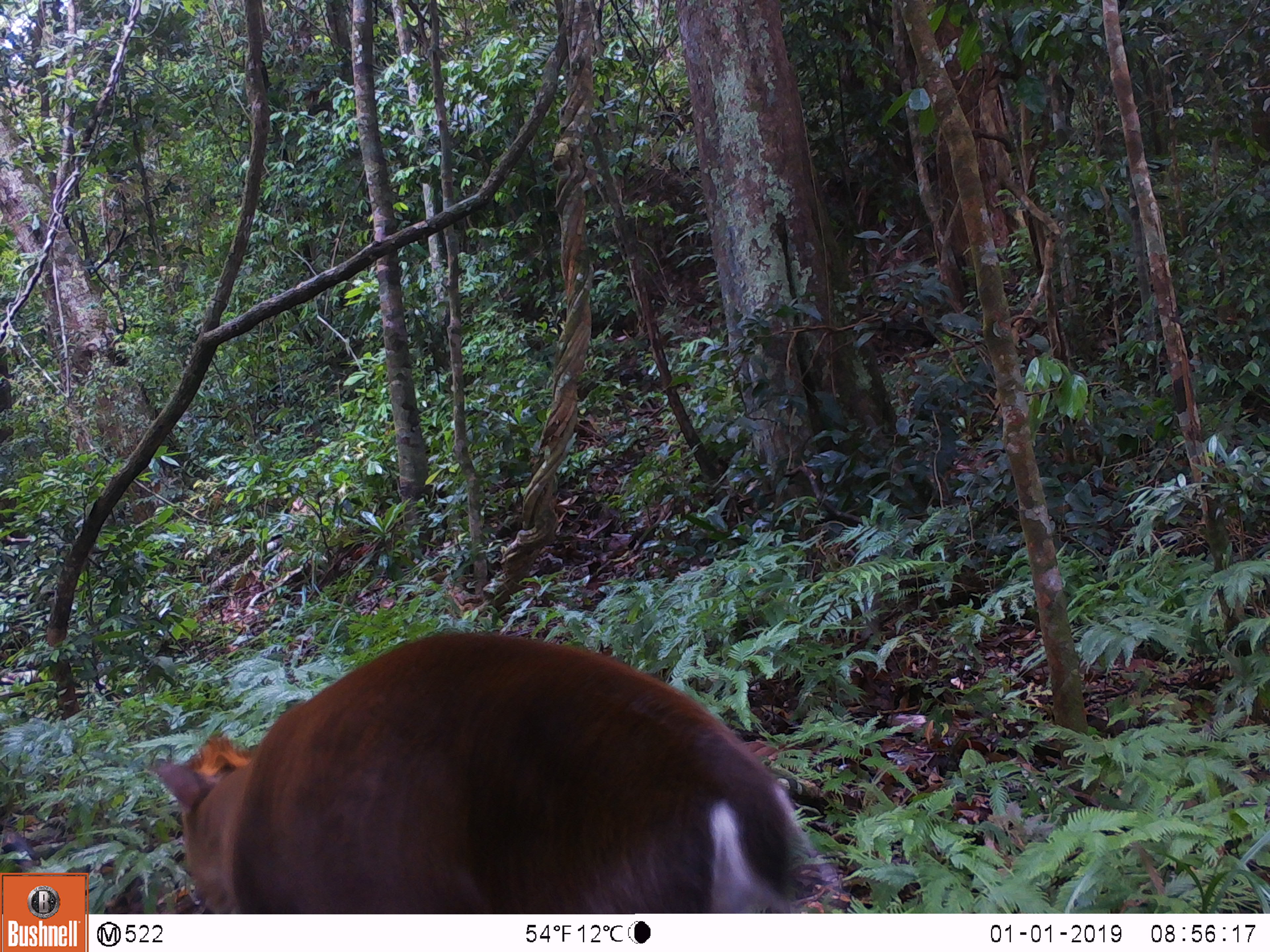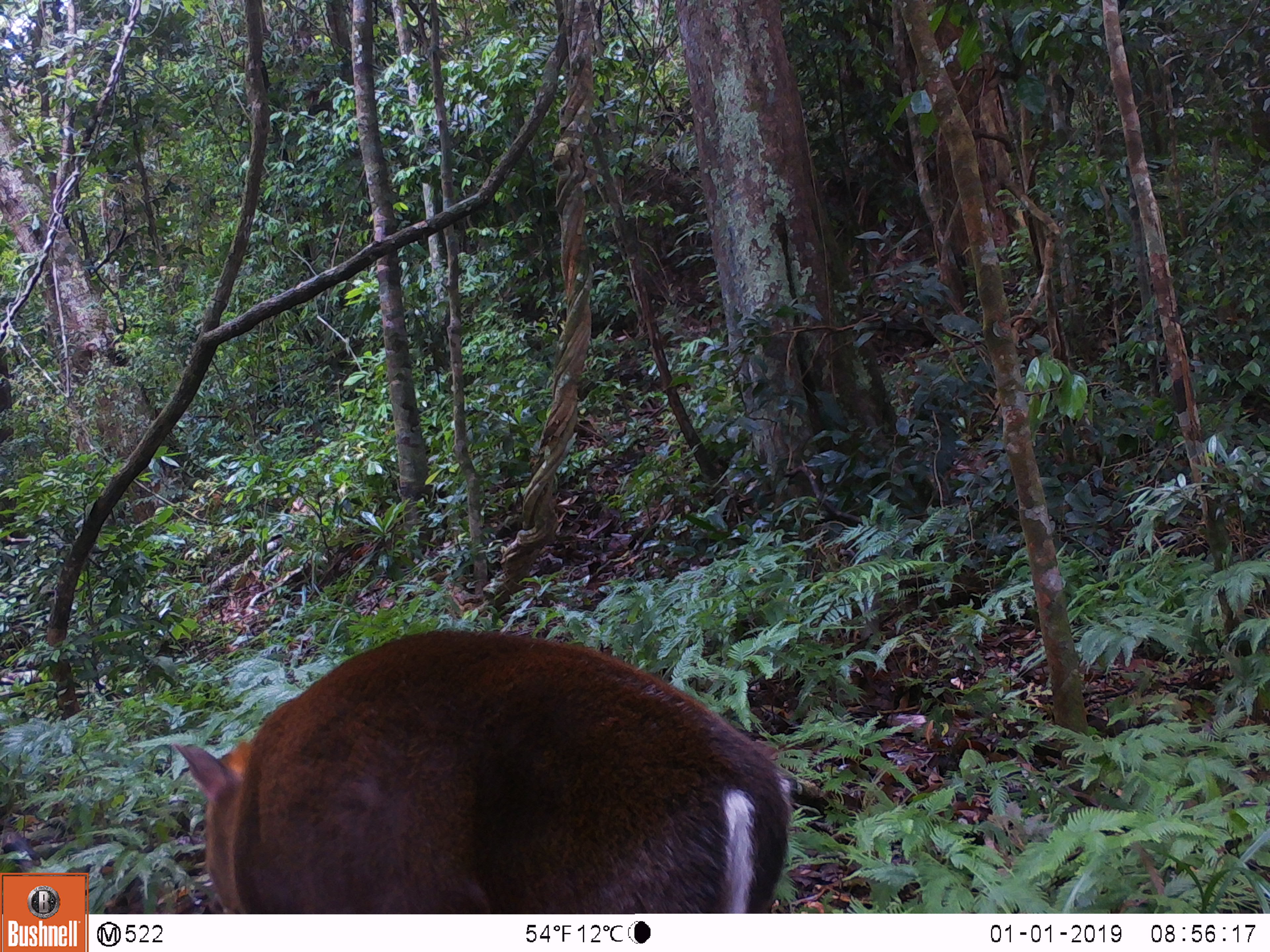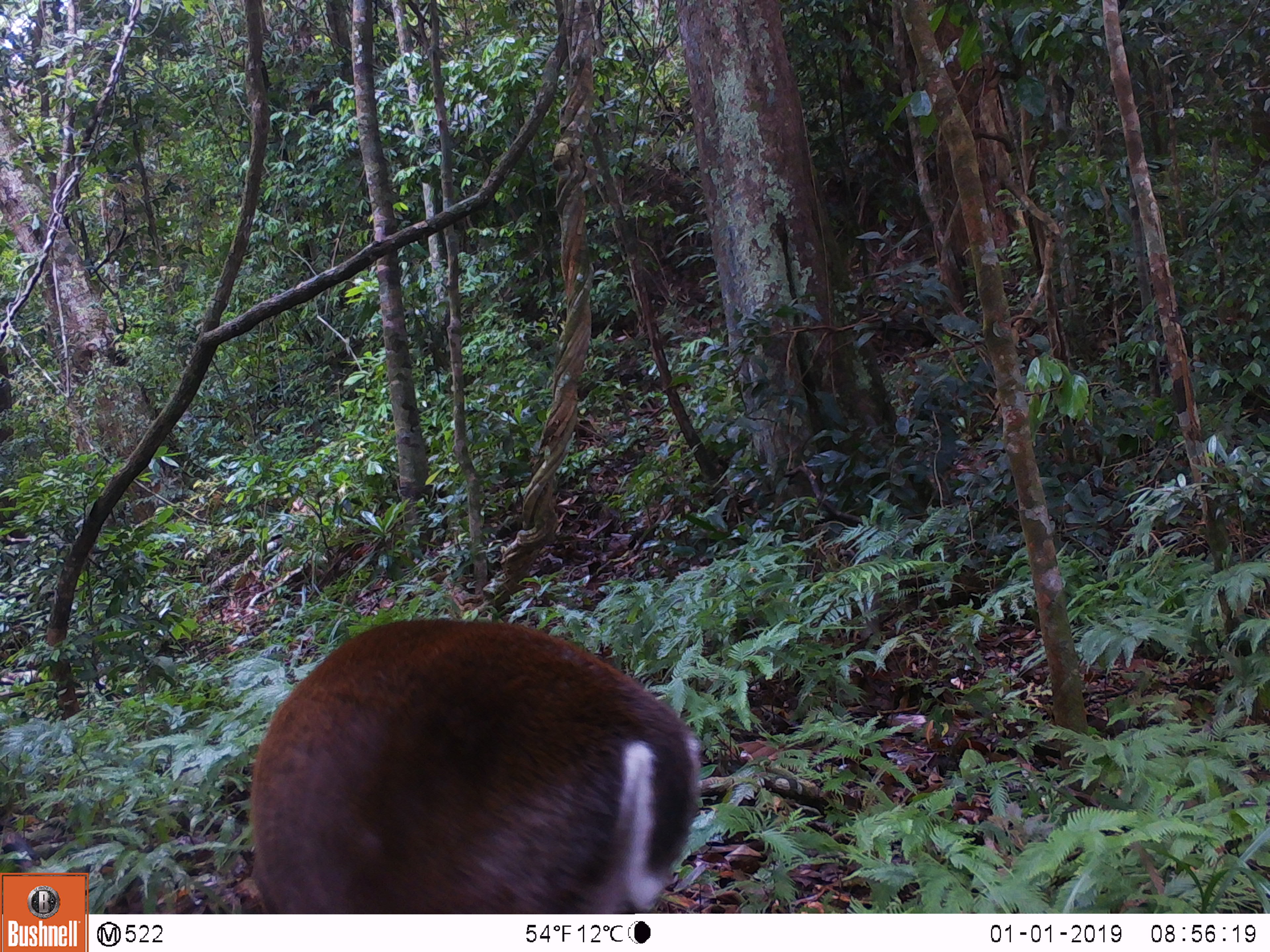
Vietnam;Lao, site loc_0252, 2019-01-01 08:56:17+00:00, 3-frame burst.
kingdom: Animalia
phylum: Chordata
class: Mammalia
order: Artiodactyla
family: Cervidae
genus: Muntiacus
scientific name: Muntiacus rooseveltorum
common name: roosevelt's muntjac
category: roosevelts muntjac group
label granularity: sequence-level